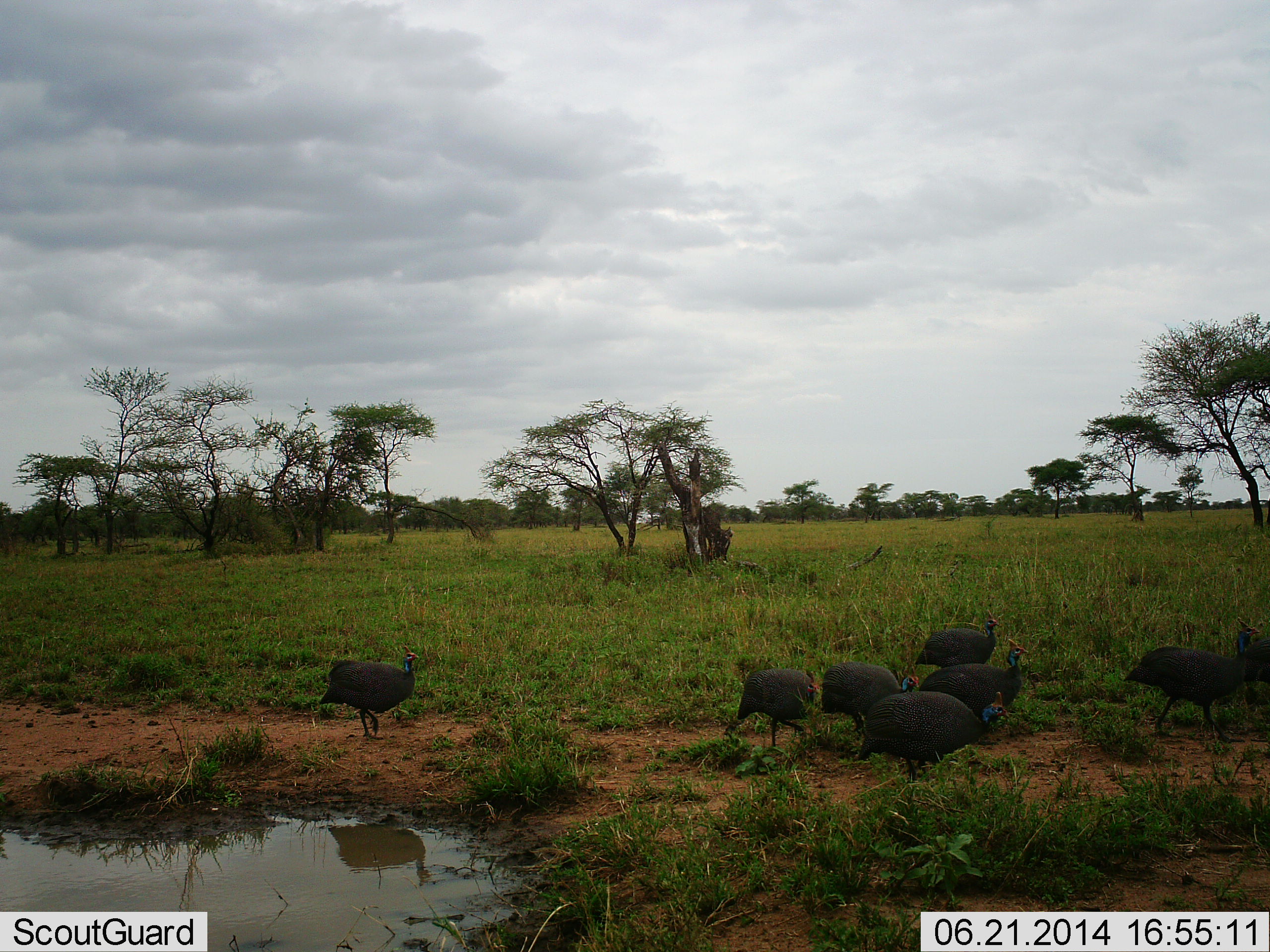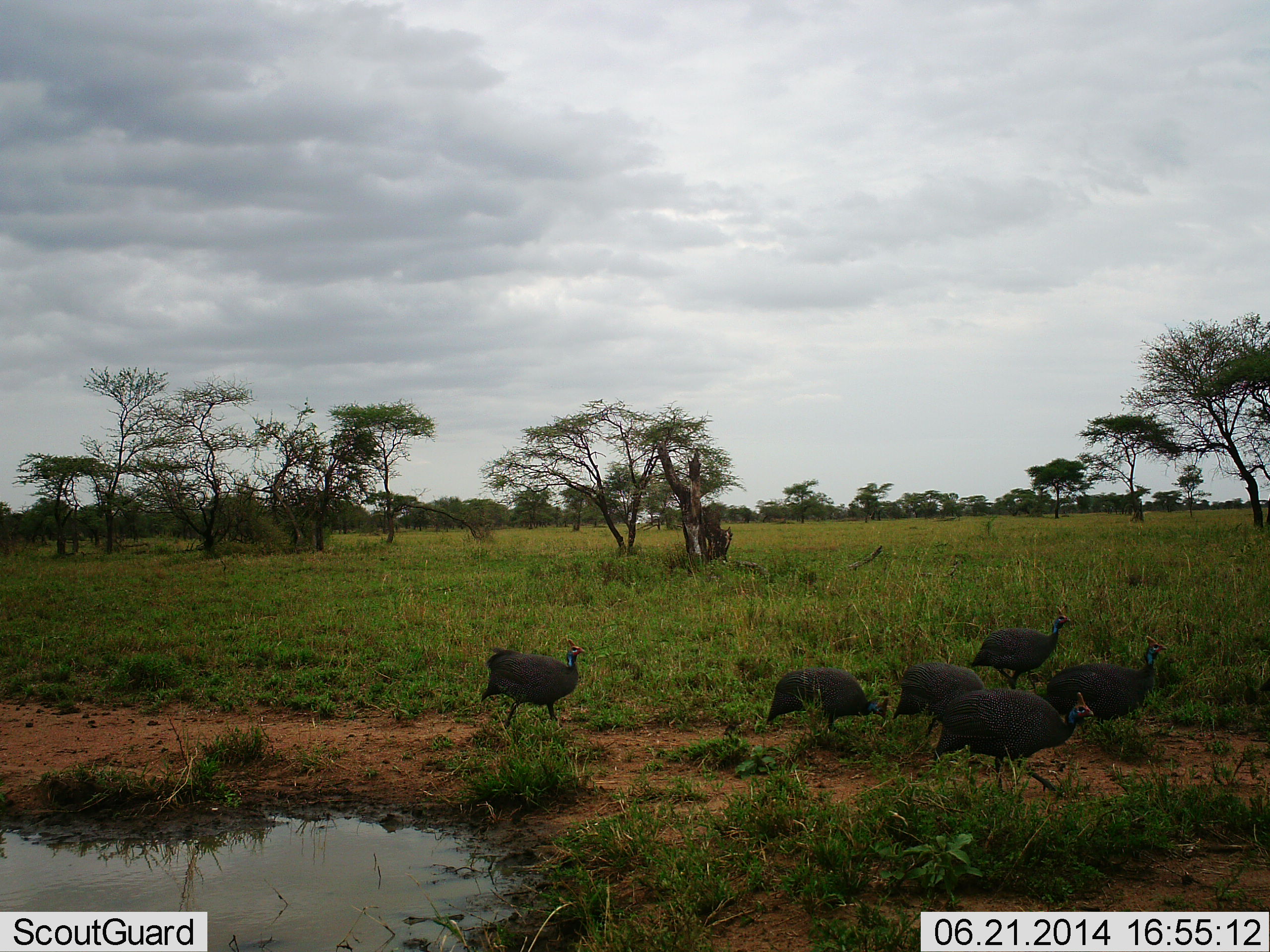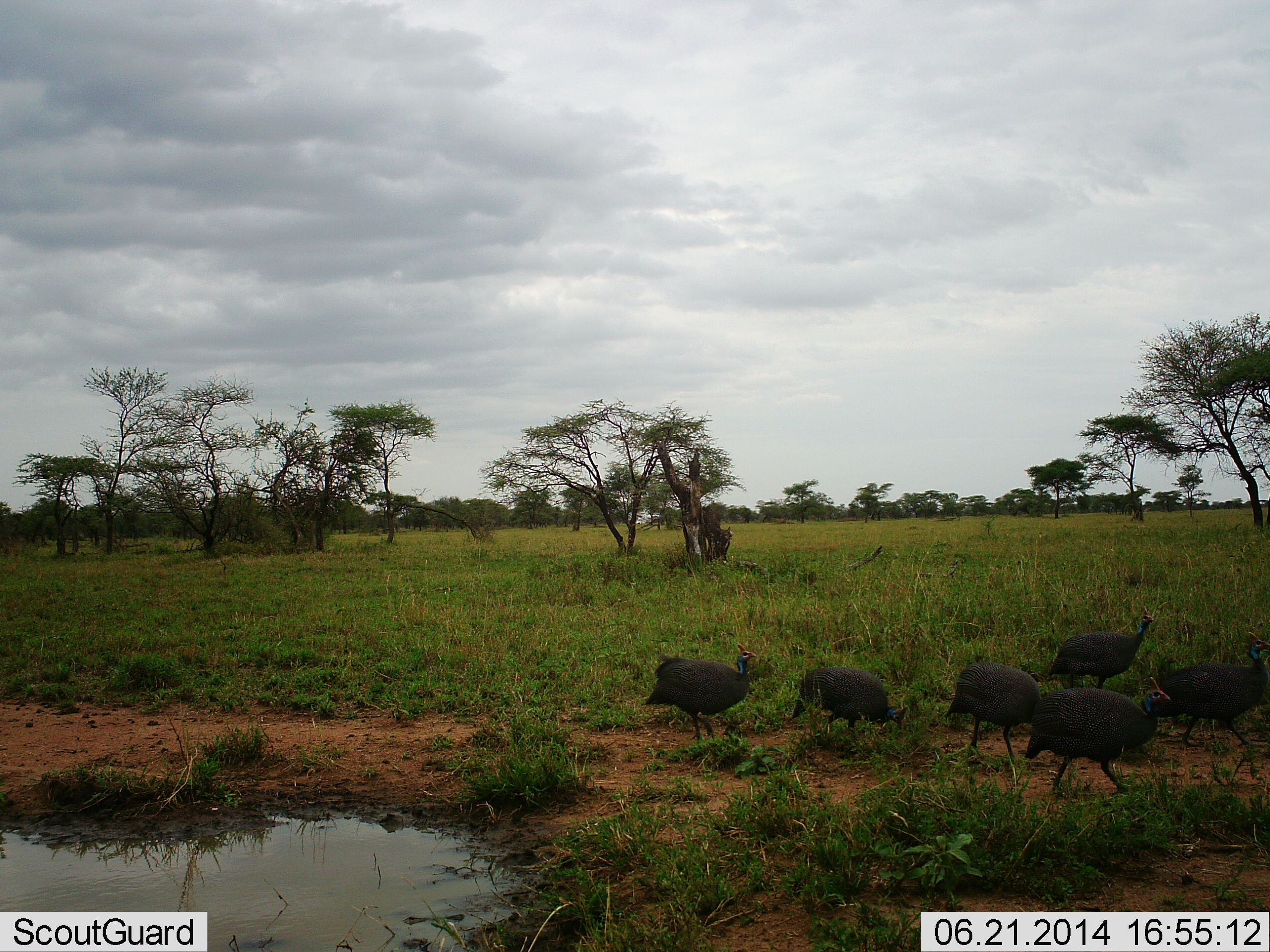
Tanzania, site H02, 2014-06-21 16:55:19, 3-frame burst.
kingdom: Animalia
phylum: Chordata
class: Aves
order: Galliformes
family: Numididae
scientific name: Numididae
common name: guinea fowl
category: guineafowl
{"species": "guineafowl (guinea fowl) (Numididae)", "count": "7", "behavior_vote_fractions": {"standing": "9%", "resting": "0%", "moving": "91%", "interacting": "0%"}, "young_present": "0%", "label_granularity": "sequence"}